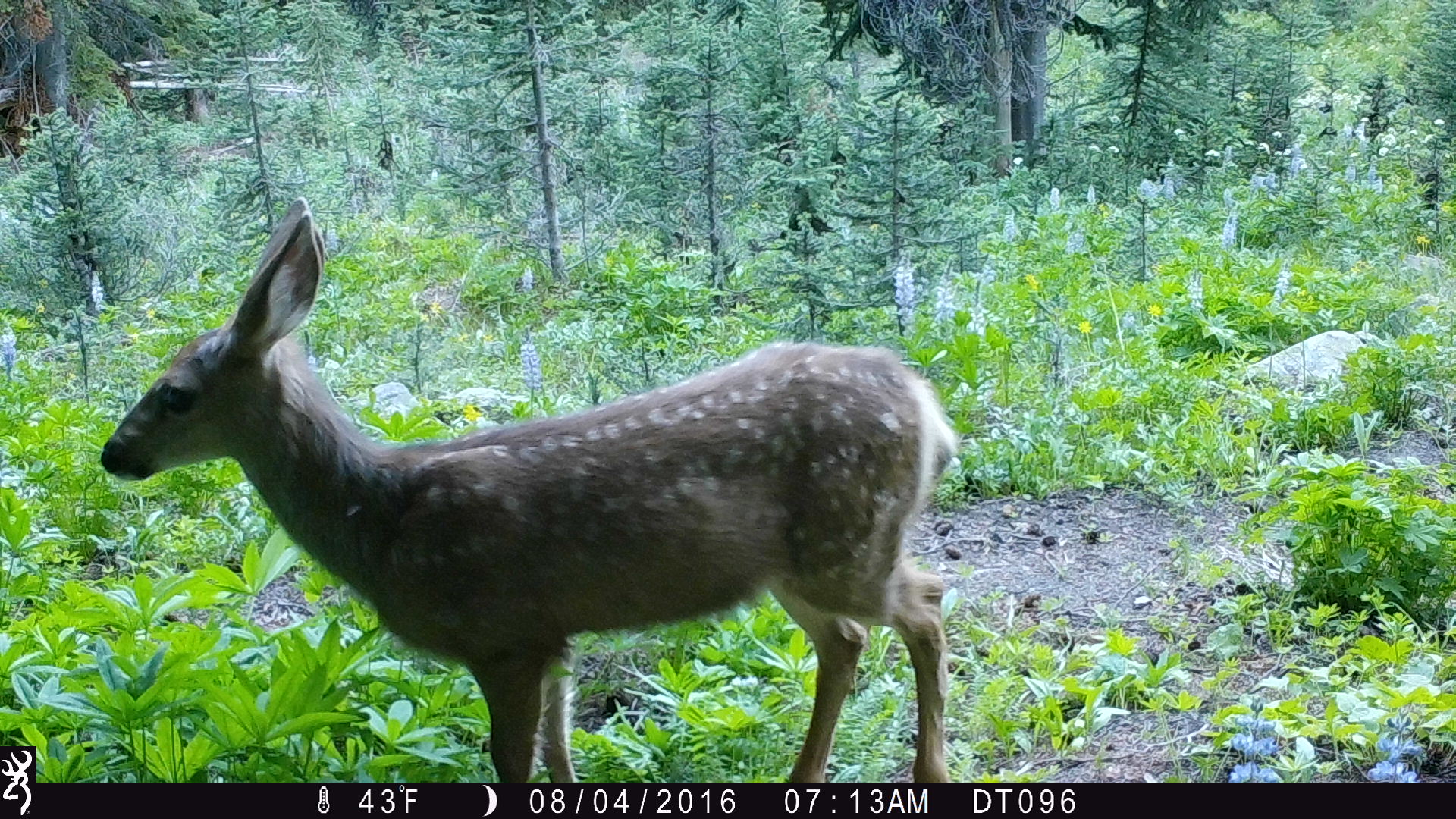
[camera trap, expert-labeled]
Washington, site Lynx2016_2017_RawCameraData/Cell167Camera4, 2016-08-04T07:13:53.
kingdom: Animalia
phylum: Chordata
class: Mammalia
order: Artiodactyla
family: Cervidae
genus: Odocoileus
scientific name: Odocoileus hemionus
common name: mule deer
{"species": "Odocoileus hemionus (mule deer)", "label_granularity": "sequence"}